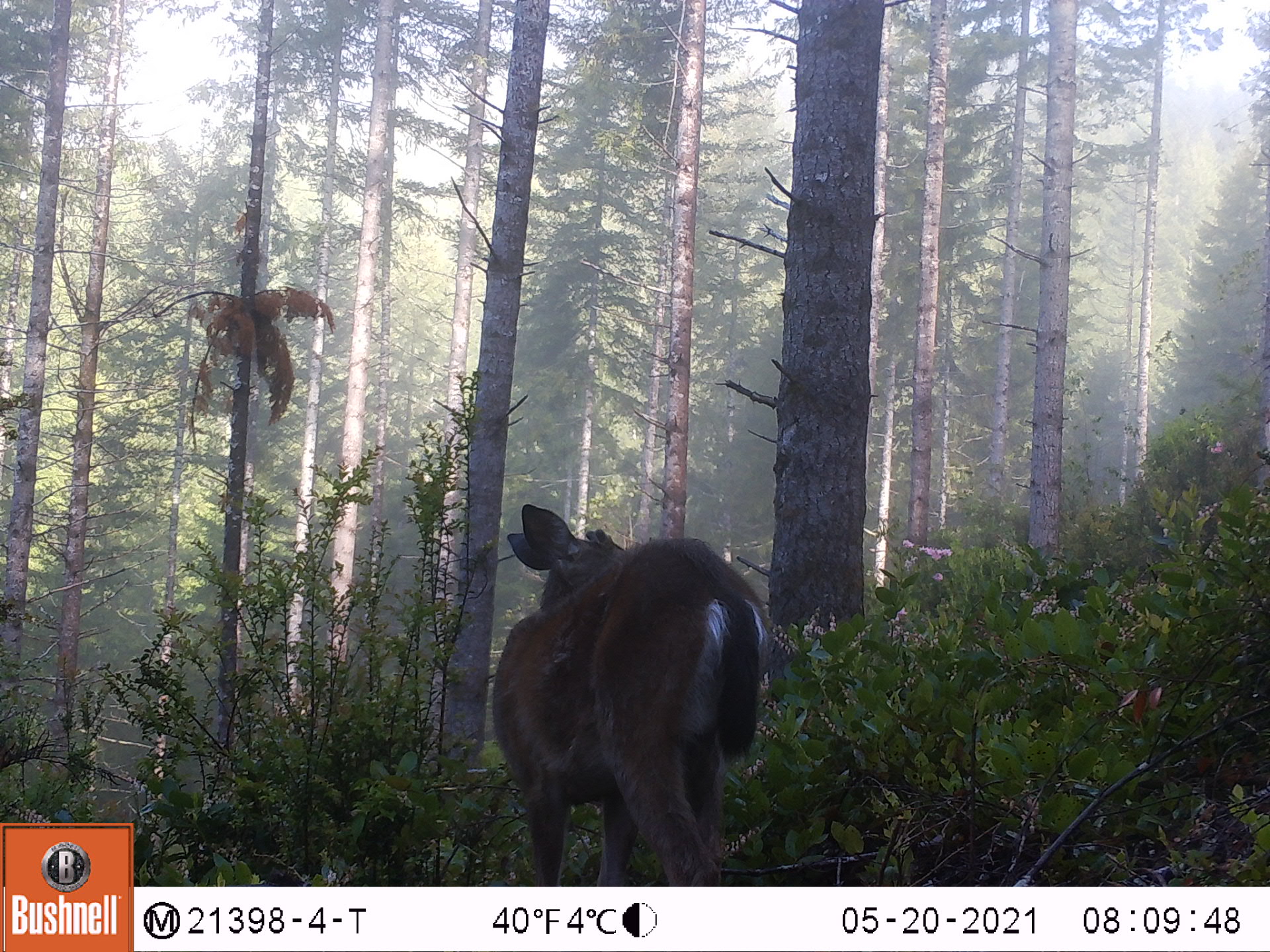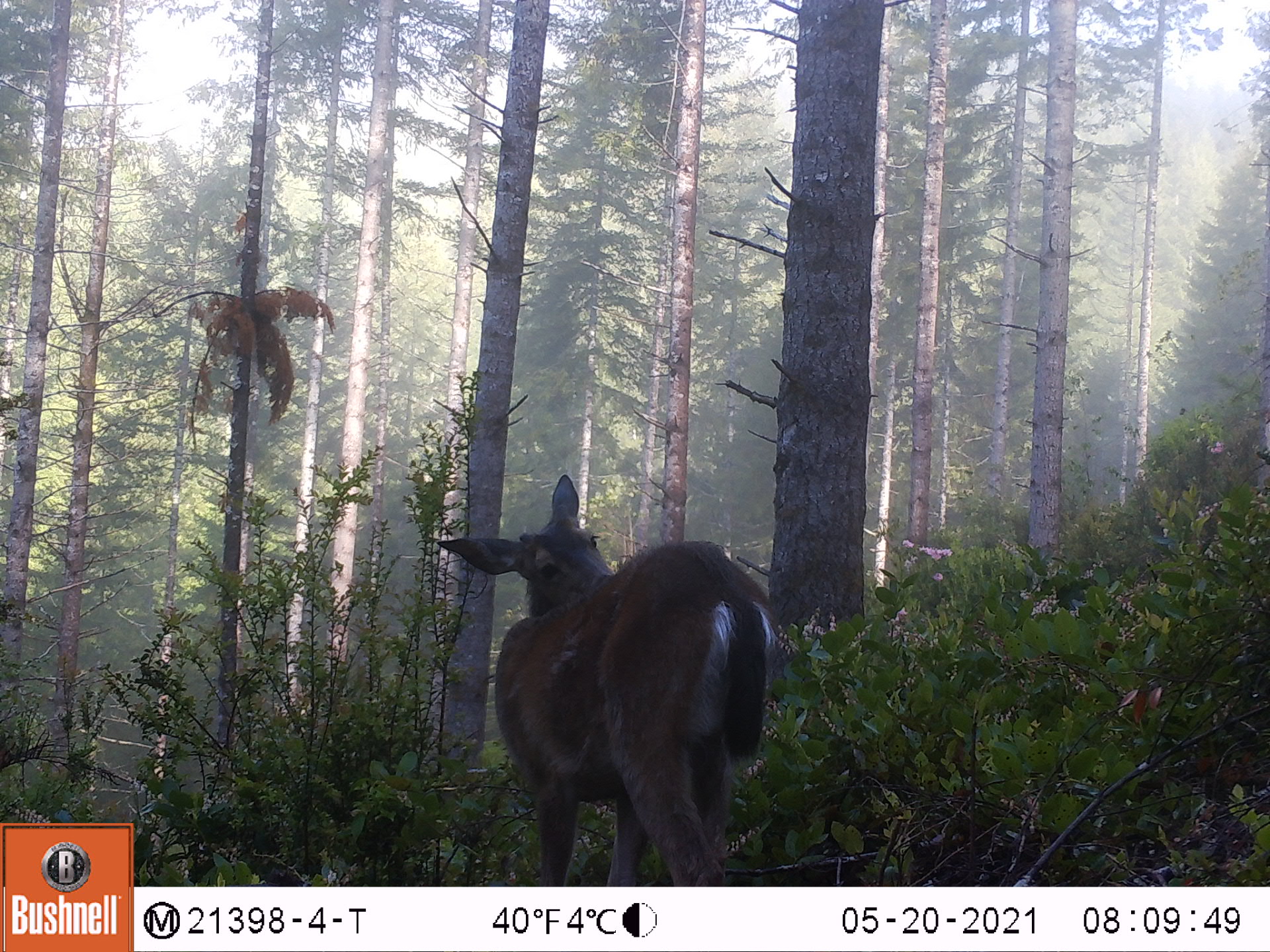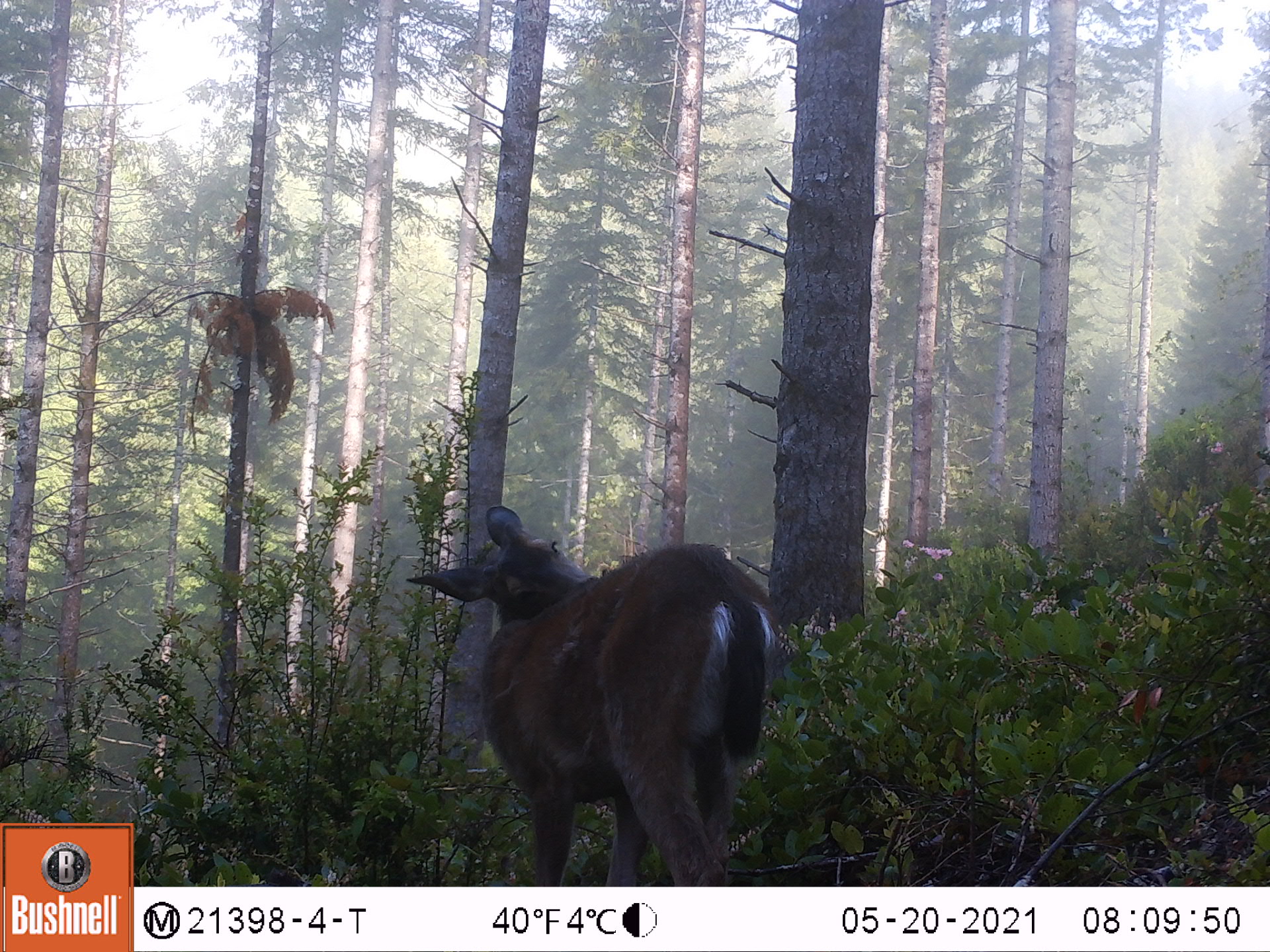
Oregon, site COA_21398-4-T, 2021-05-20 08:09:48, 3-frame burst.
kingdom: Animalia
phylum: Chordata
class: Mammalia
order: Artiodactyla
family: Cervidae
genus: Odocoileus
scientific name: Odocoileus hemionus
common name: black-tailed deer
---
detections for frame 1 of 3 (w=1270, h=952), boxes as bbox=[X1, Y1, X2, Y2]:
black-tailed deer: bbox=[483, 497, 771, 878]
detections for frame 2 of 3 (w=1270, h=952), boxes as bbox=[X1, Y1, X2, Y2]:
black-tailed deer: bbox=[434, 472, 784, 872]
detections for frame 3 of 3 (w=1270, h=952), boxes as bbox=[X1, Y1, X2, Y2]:
black-tailed deer: bbox=[399, 489, 791, 873]